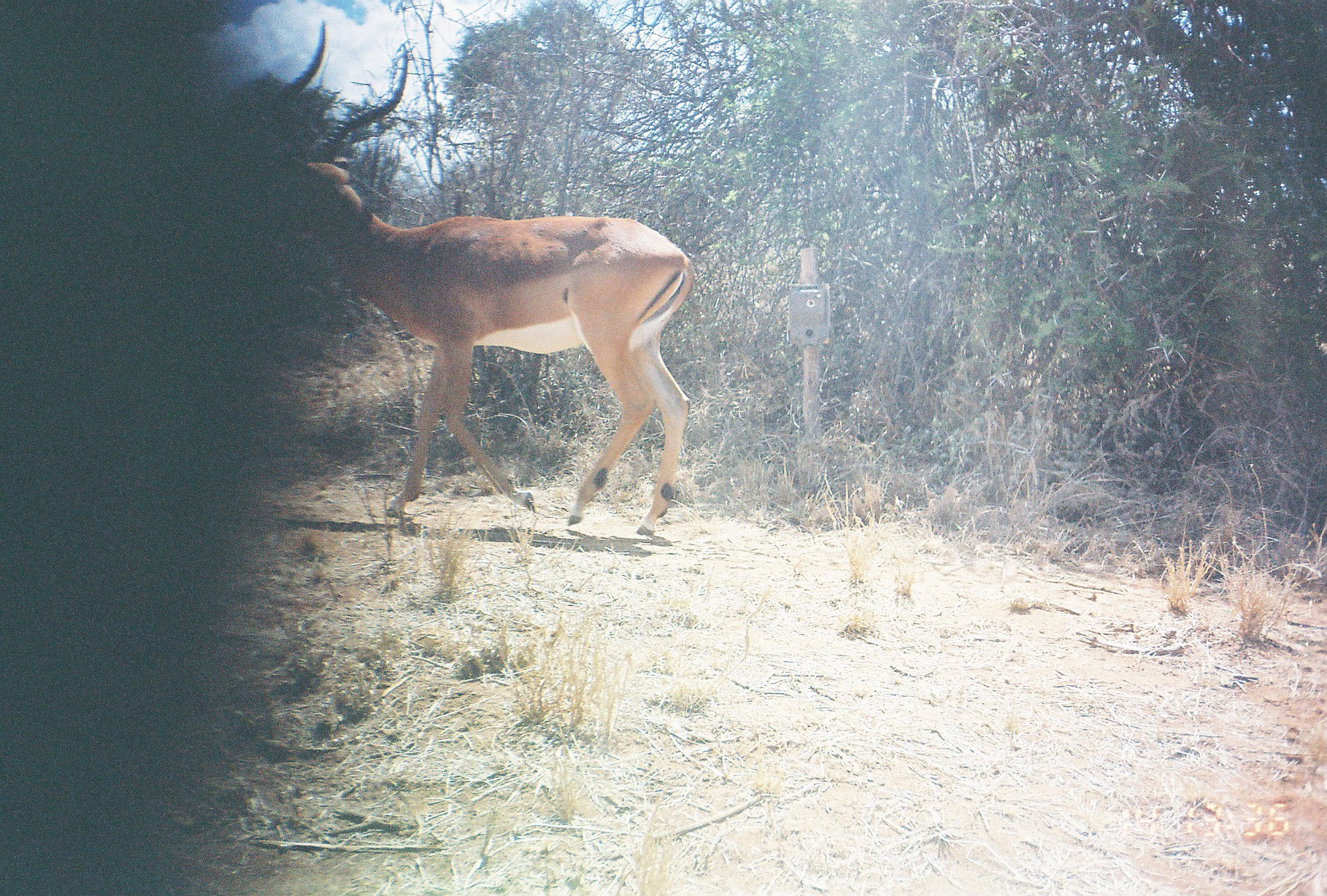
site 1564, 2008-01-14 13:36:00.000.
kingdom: Animalia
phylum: Chordata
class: Mammalia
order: Artiodactyla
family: Bovidae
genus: Aepyceros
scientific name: Aepyceros melampus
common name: impala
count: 1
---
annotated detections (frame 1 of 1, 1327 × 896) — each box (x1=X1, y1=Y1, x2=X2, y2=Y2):
aepyceros melampus: (x1=244, y1=19, x2=689, y2=536)